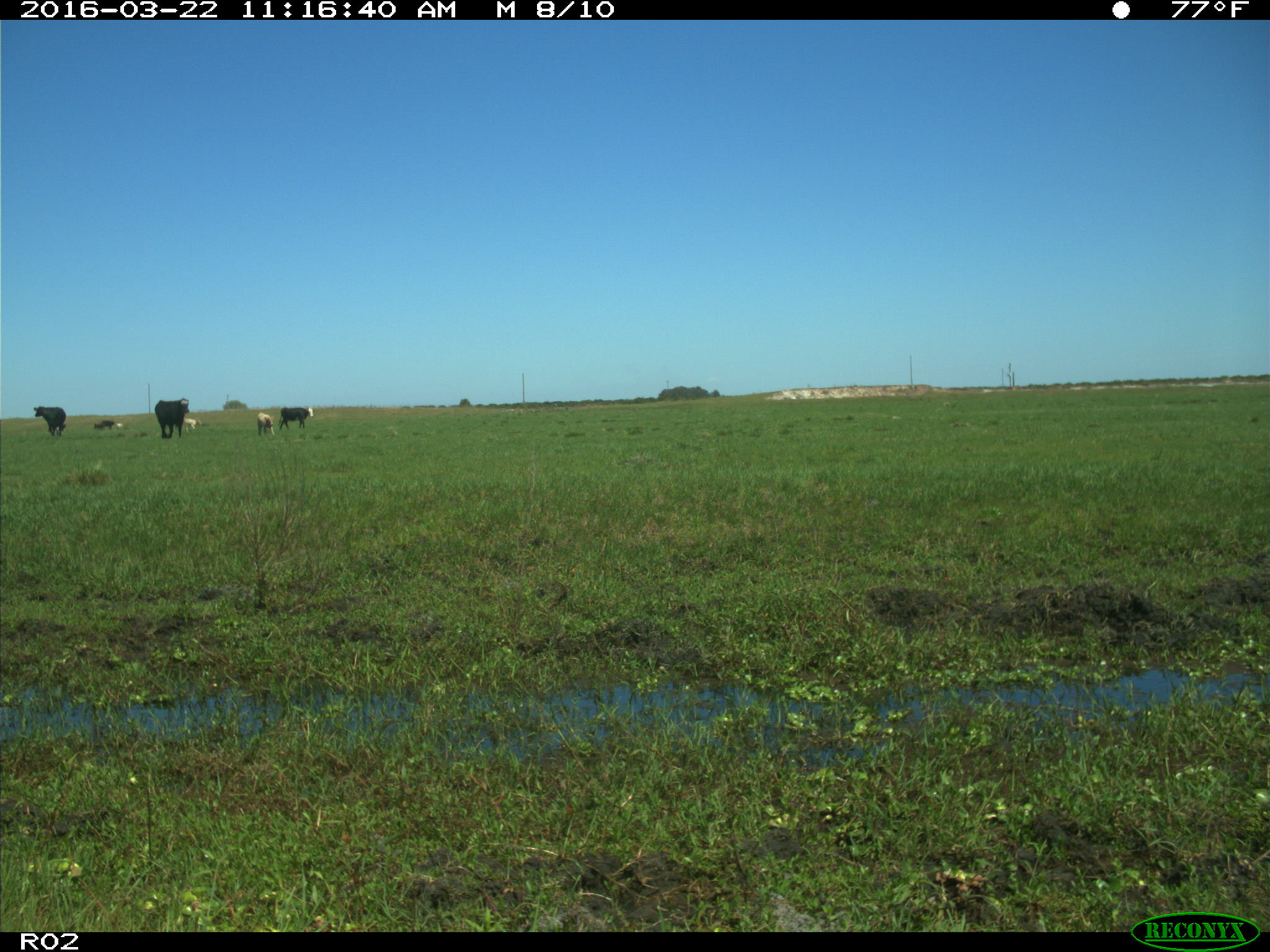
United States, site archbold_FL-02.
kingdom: Animalia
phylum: Chordata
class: Mammalia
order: Artiodactyla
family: Bovidae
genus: Bos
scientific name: Bos taurus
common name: domestic cow